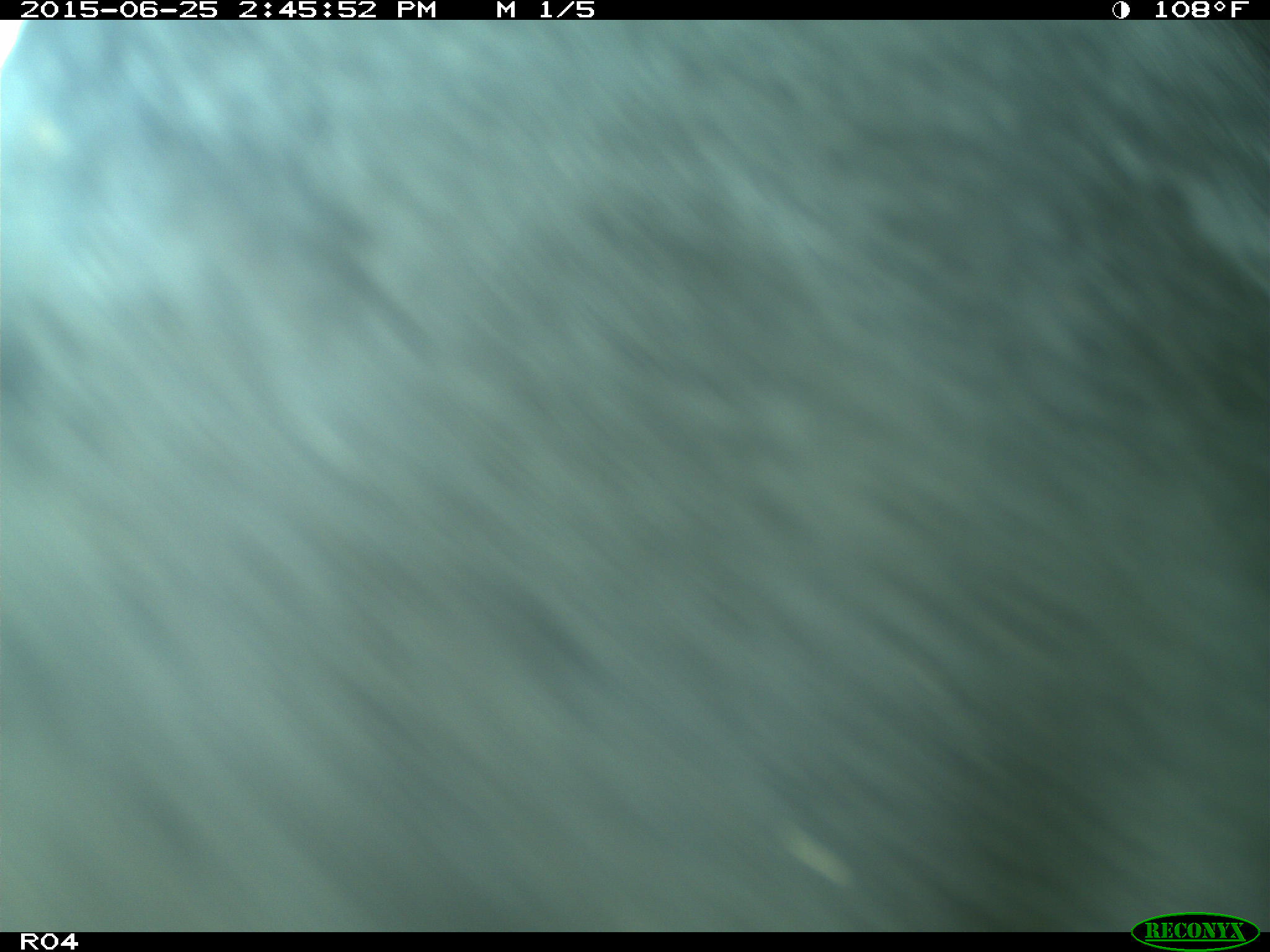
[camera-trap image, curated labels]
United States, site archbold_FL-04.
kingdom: Animalia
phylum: Chordata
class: Mammalia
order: Artiodactyla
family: Bovidae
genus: Bos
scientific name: Bos taurus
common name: domestic cow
Bos taurus (domestic cow).